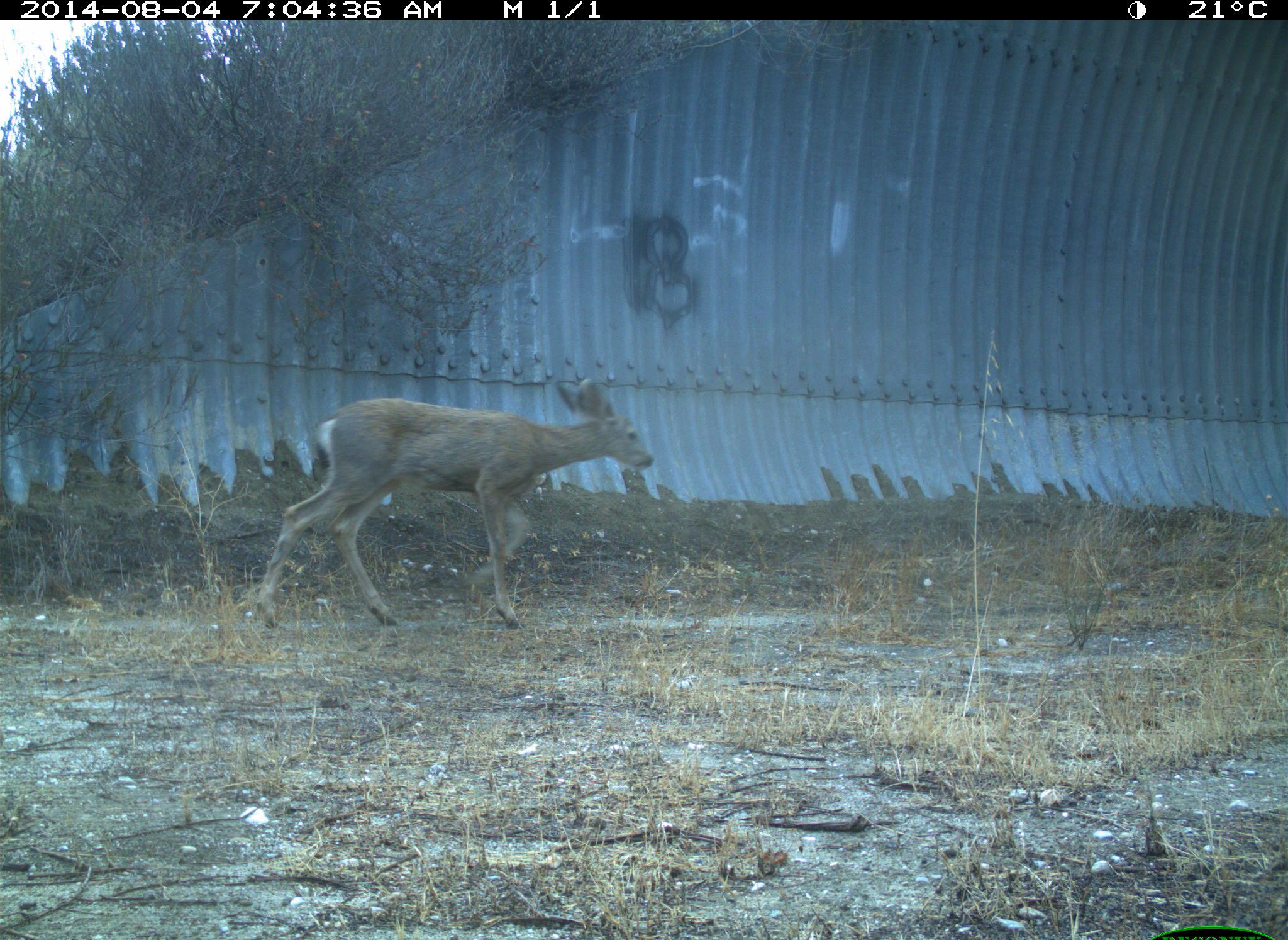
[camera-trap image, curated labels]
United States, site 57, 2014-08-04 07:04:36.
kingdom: Animalia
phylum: Chordata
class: Mammalia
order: Artiodactyla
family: Cervidae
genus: Odocoileus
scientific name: Odocoileus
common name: deer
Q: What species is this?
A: Deer (Odocoileus).